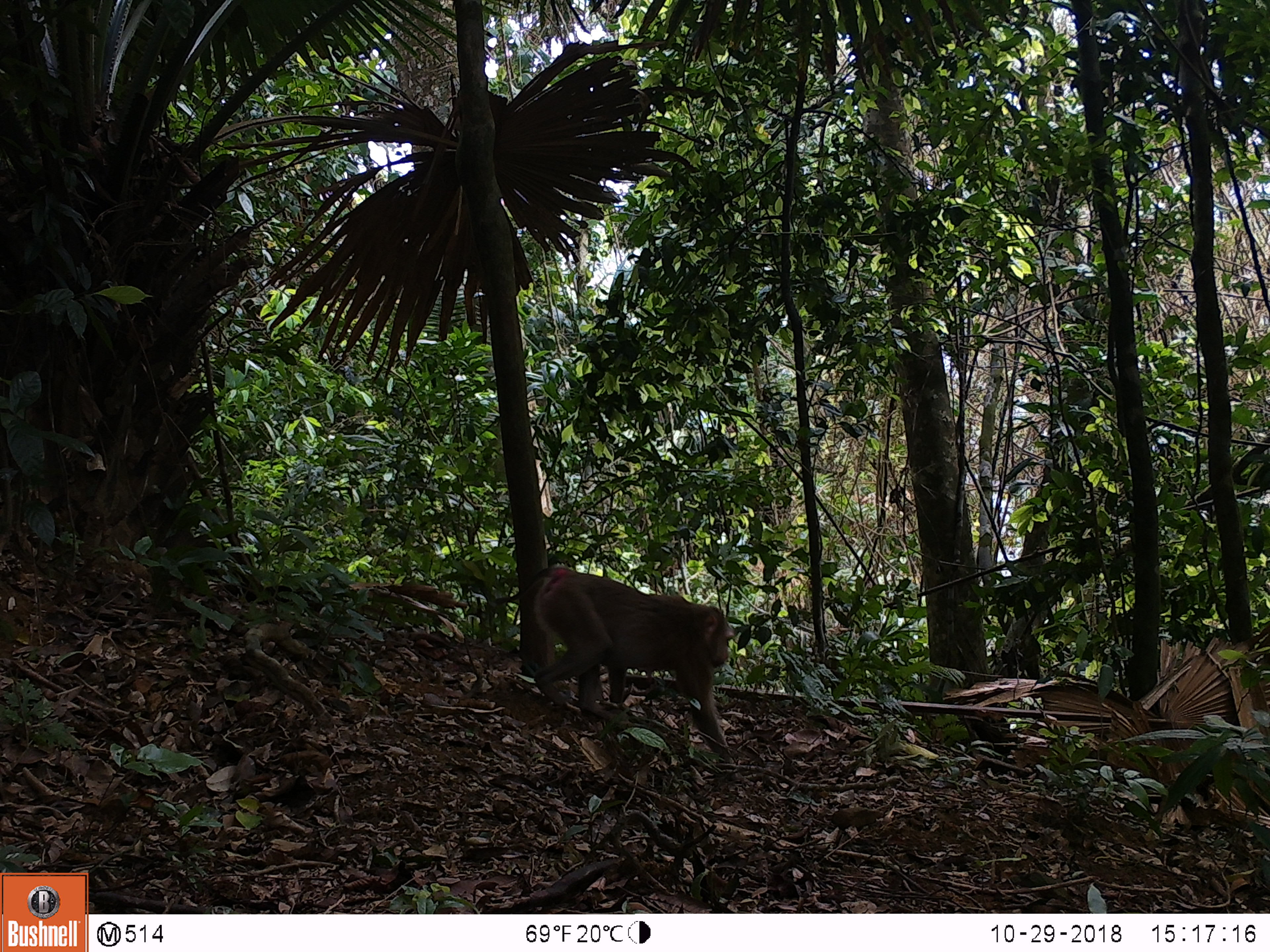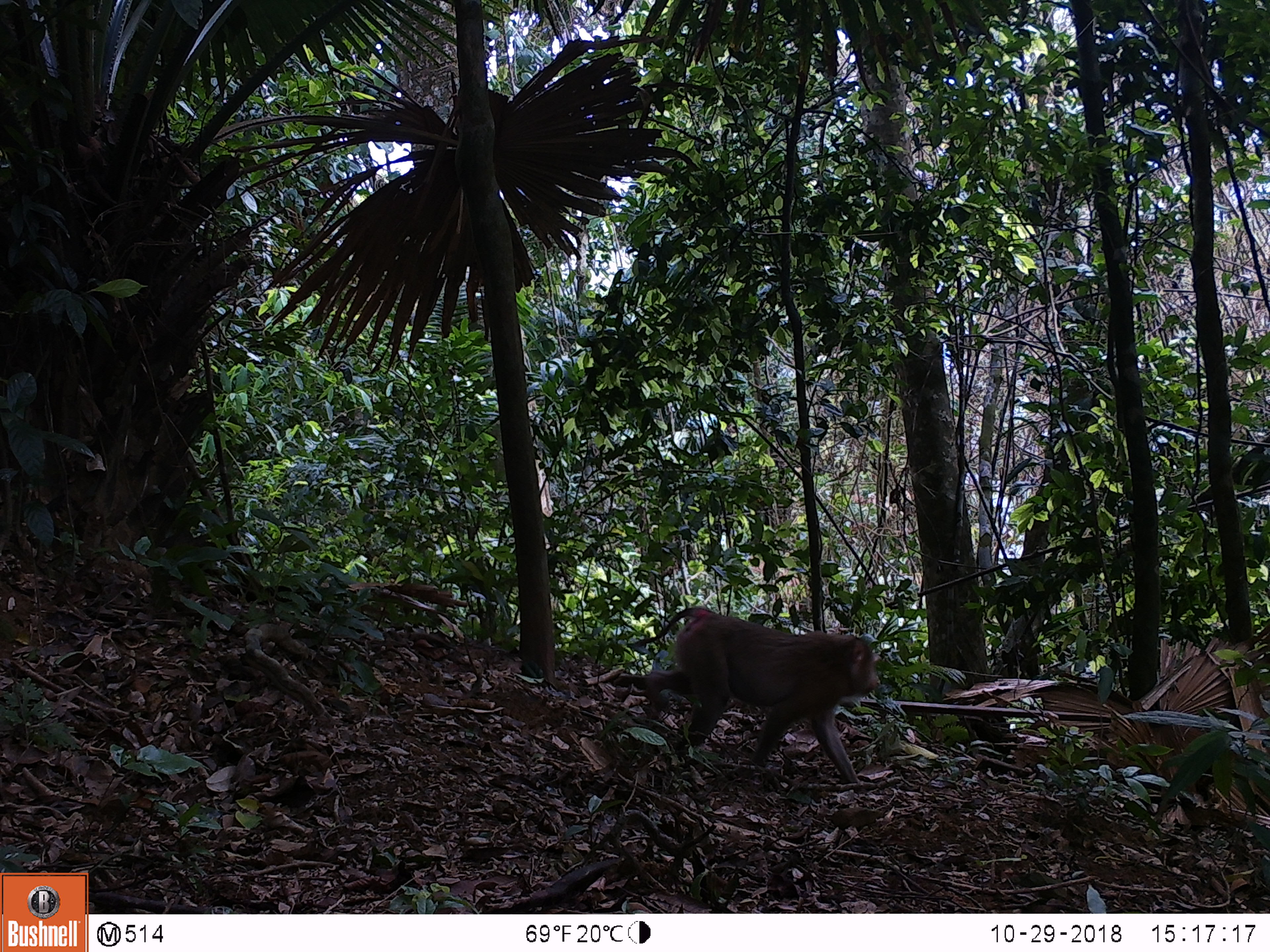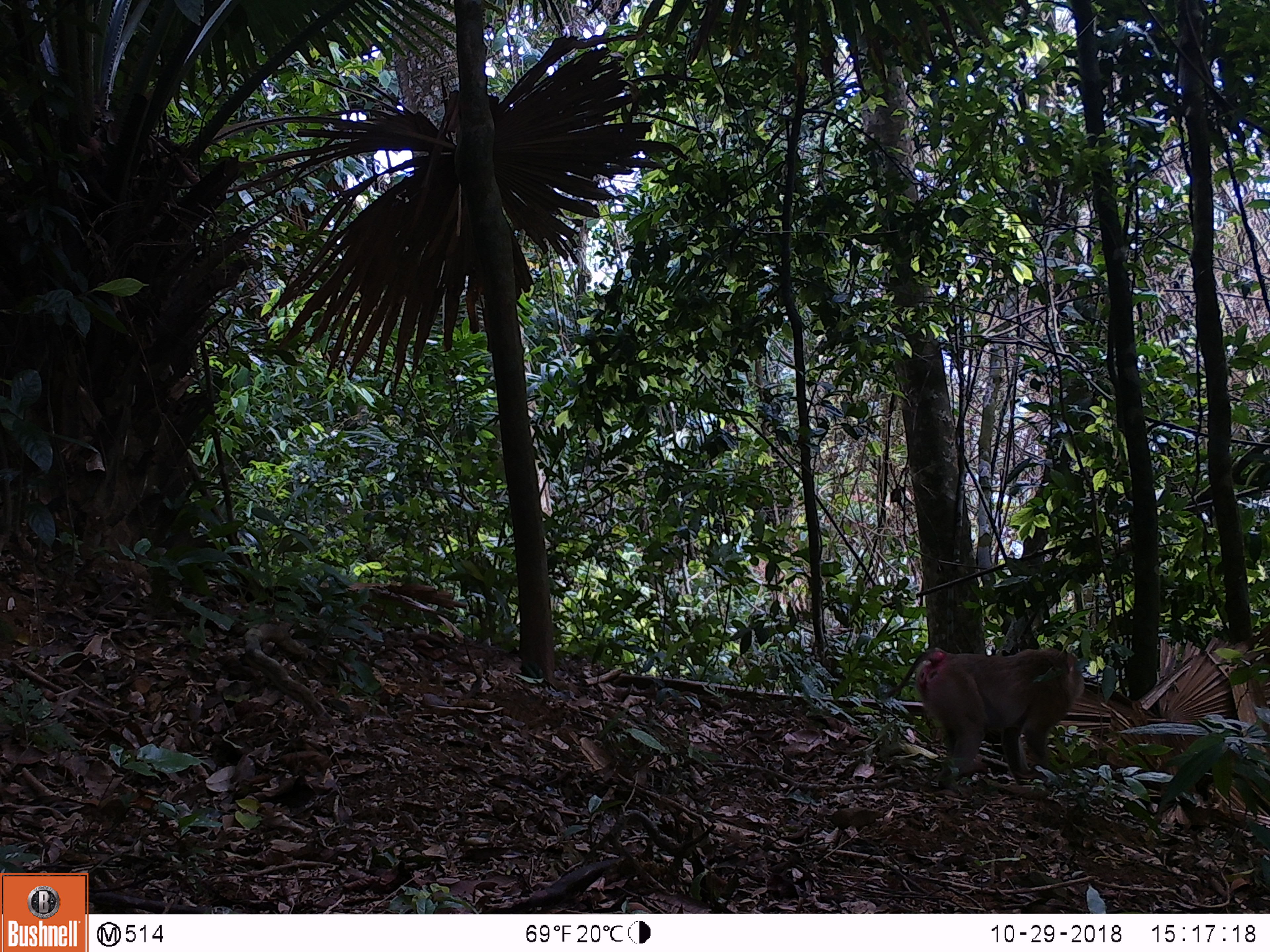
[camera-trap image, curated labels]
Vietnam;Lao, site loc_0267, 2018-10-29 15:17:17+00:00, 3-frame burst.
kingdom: Animalia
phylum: Chordata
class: Mammalia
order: Primates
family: Cercopithecidae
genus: Macaca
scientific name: Macaca nemestrina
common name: pig-tailed macaque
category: pig tailed macaque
Pig tailed macaque (pig-tailed macaque) (Macaca nemestrina). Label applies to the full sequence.